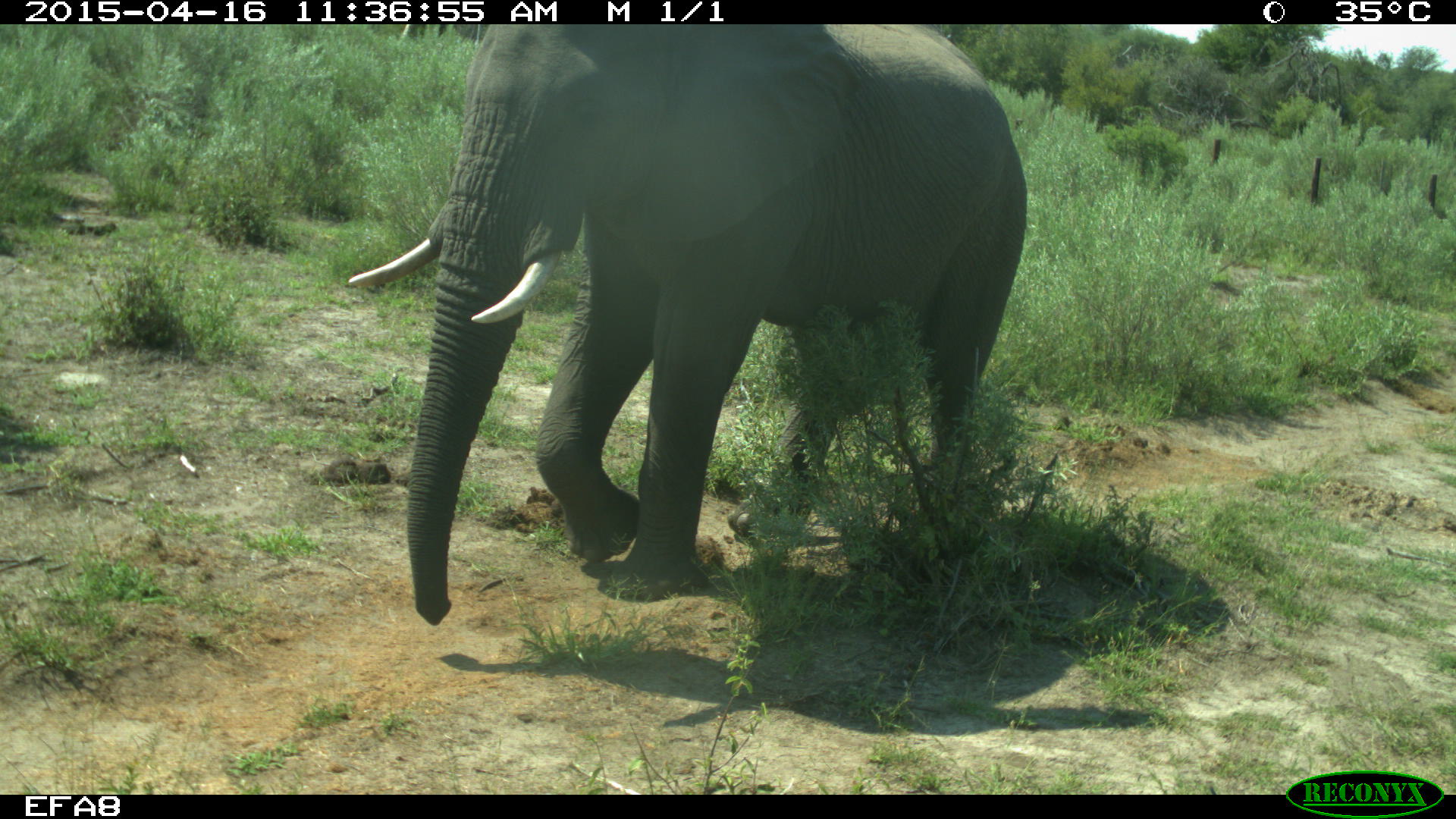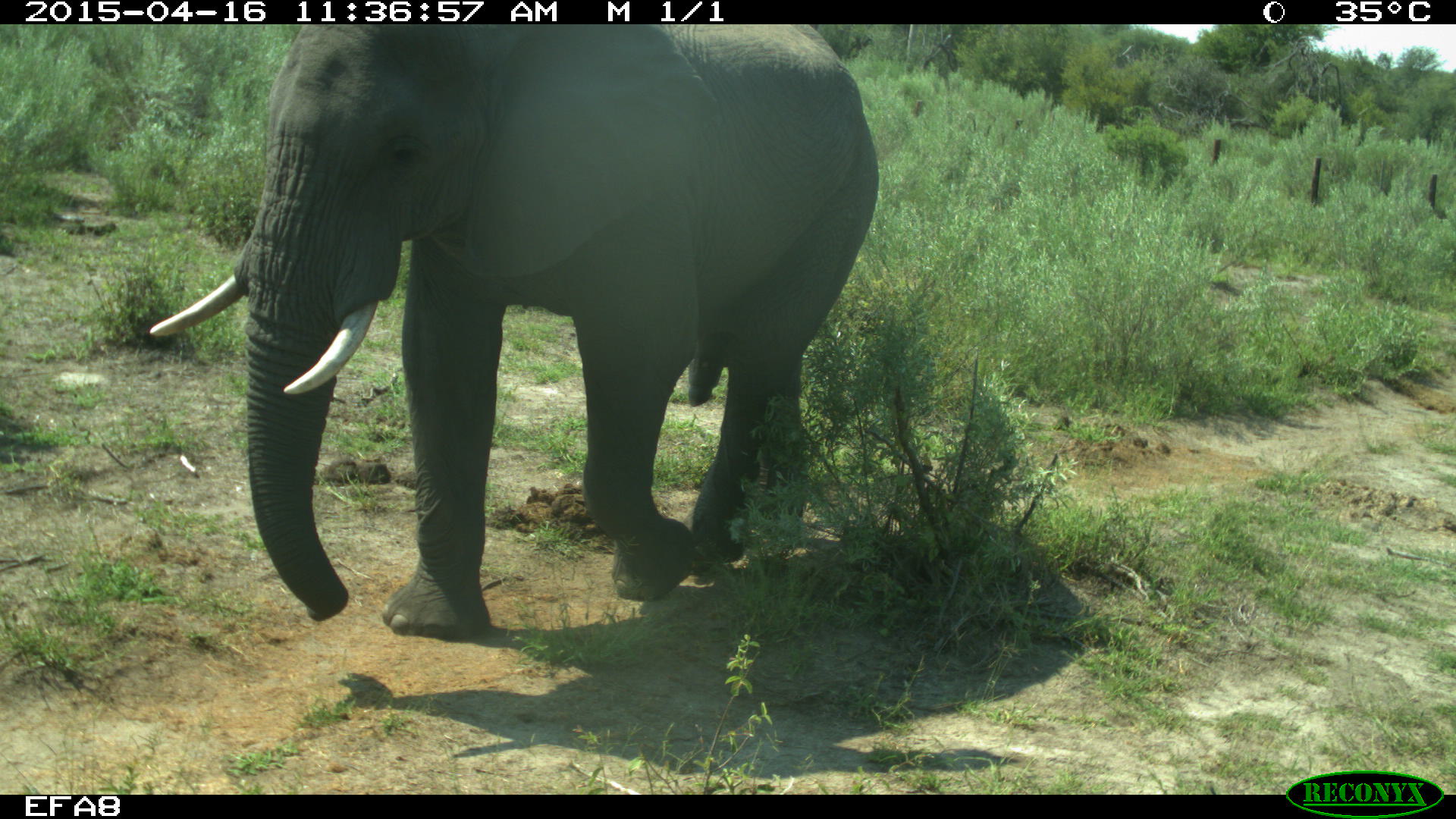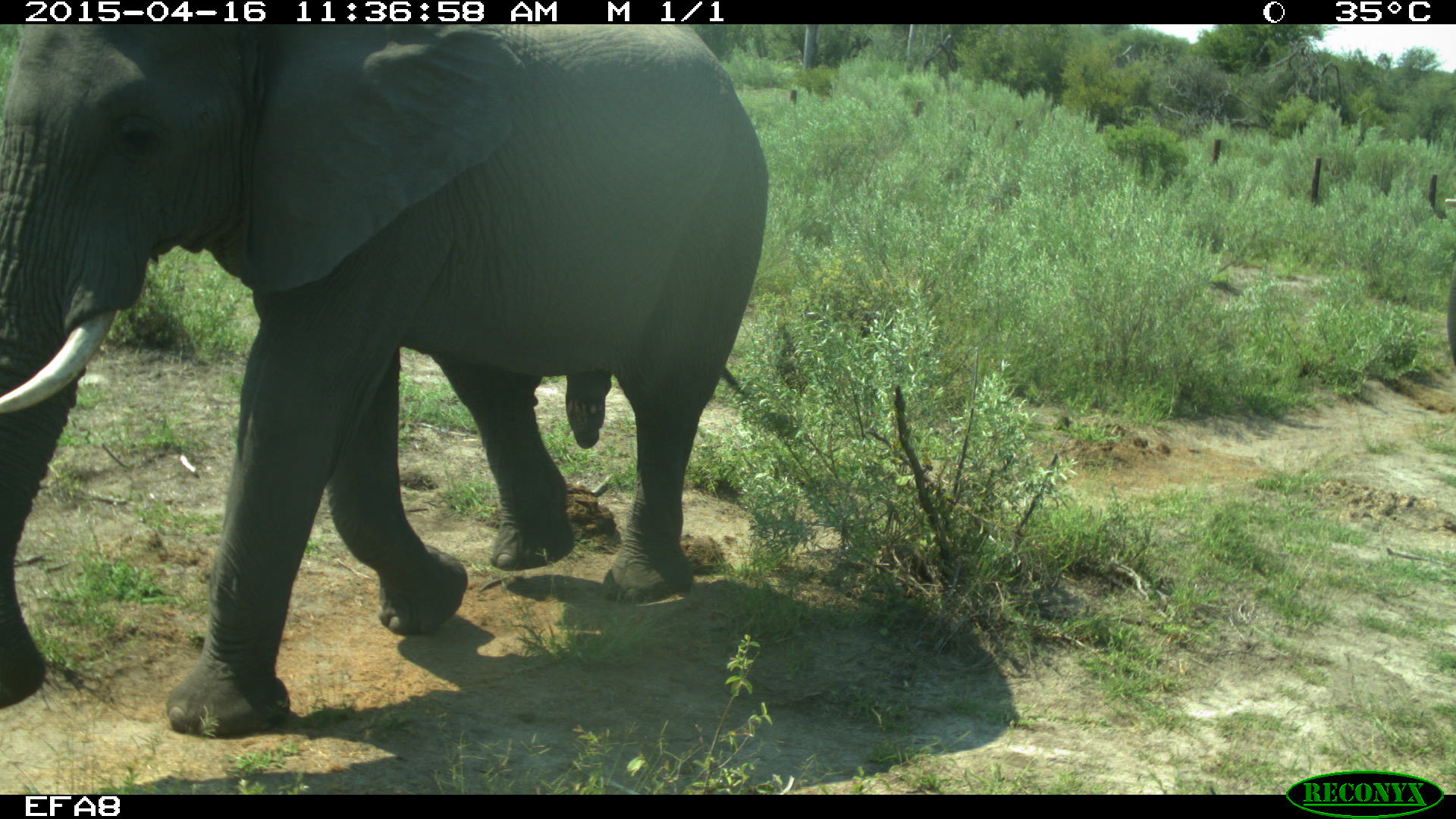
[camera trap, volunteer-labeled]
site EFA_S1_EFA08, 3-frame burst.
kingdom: Animalia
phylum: Chordata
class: Mammalia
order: Proboscidea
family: Elephantidae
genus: Loxodonta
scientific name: Loxodonta africana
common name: african bush elephant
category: elephant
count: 2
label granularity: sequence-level